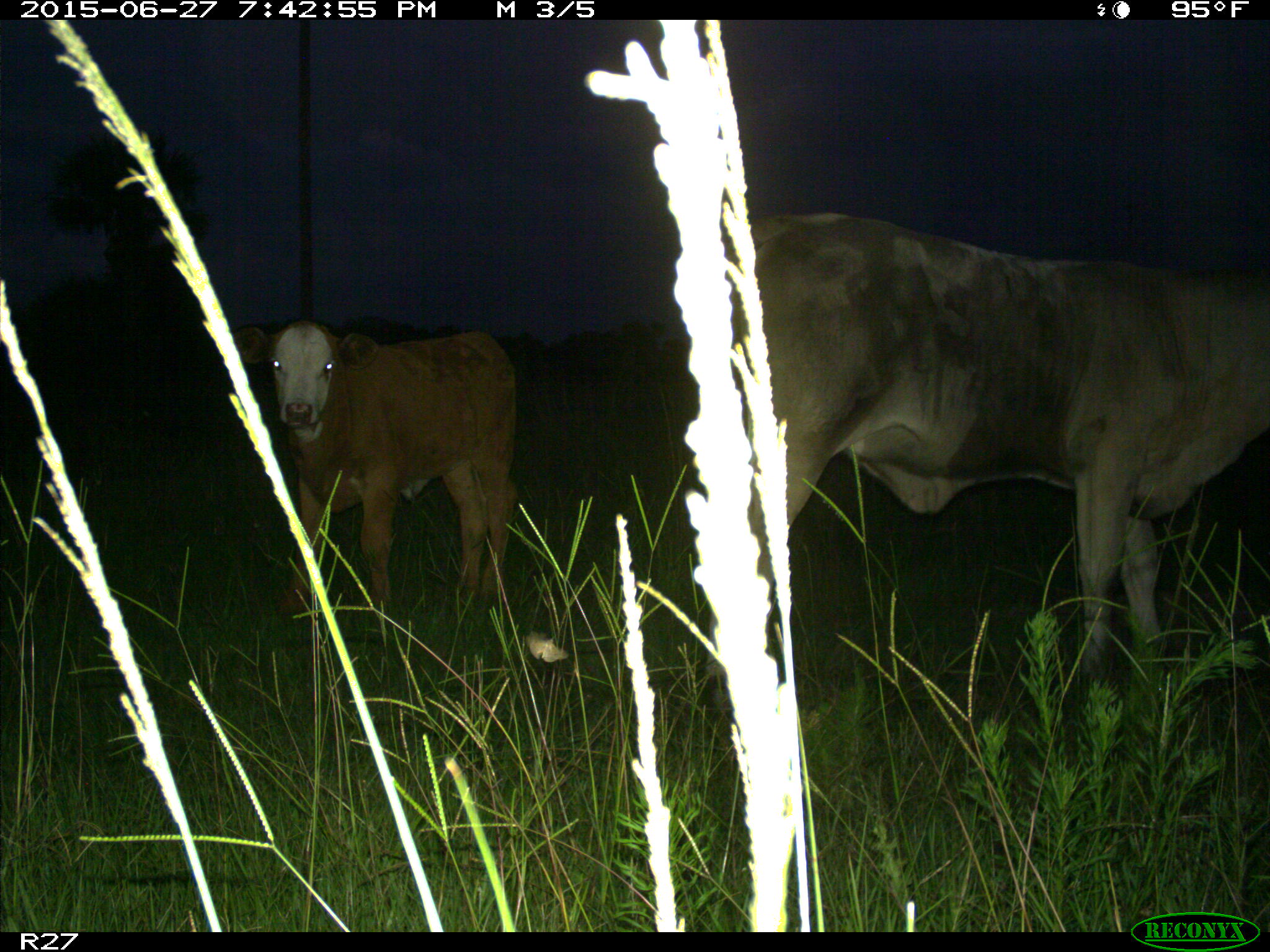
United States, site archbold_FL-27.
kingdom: Animalia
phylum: Chordata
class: Mammalia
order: Artiodactyla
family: Bovidae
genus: Bos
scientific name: Bos taurus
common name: domestic cow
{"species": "Bos taurus (domestic cow)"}